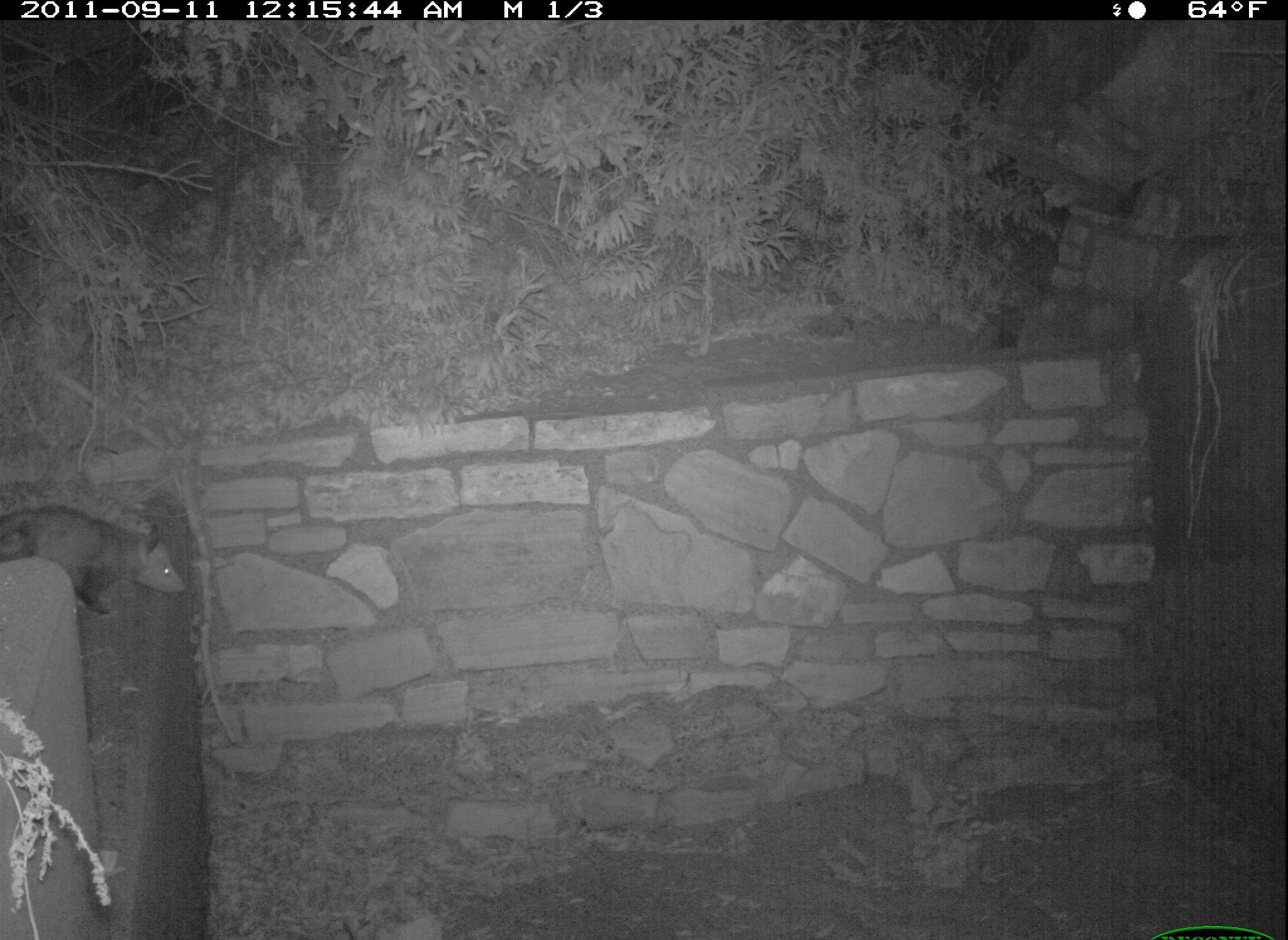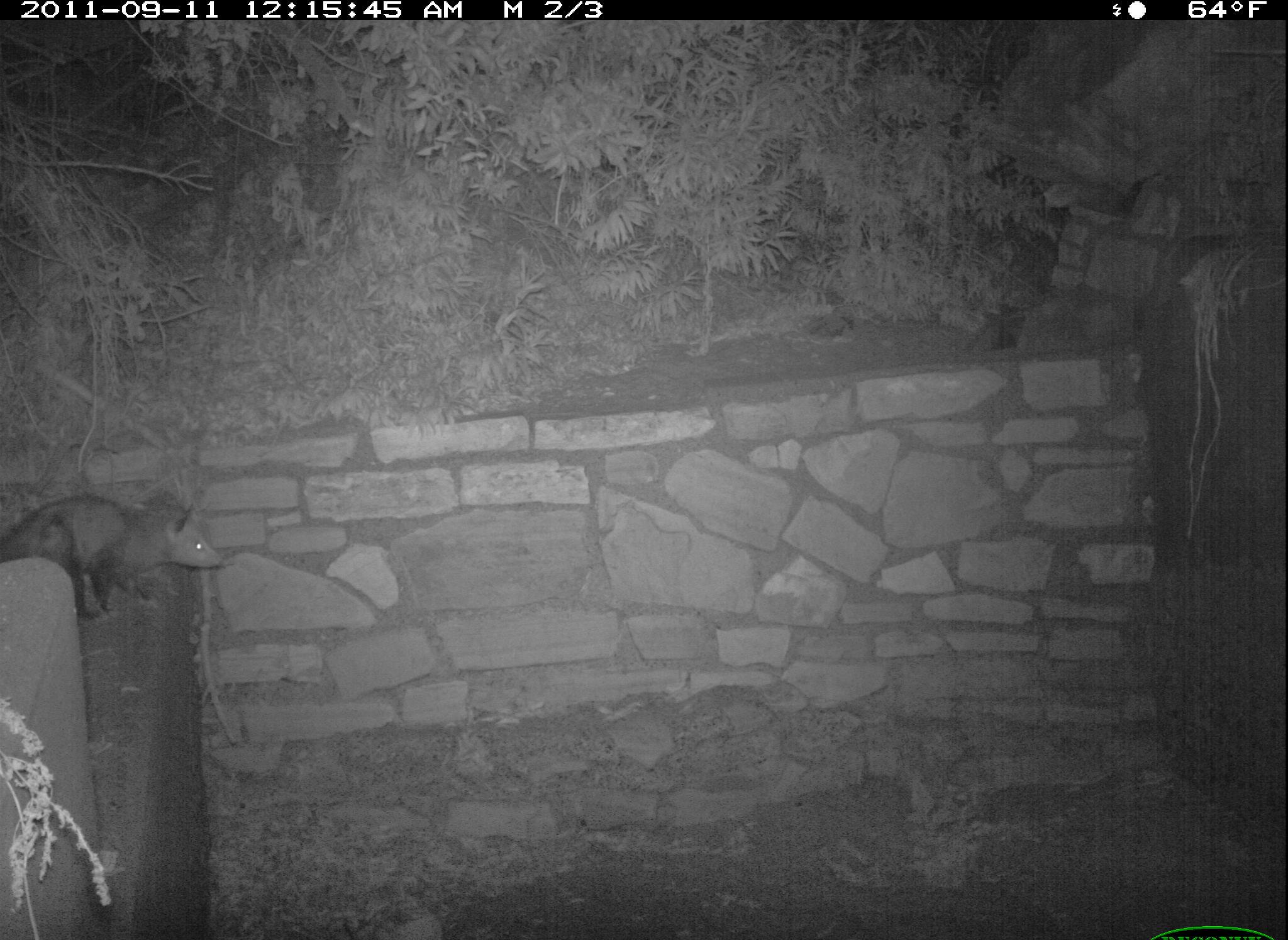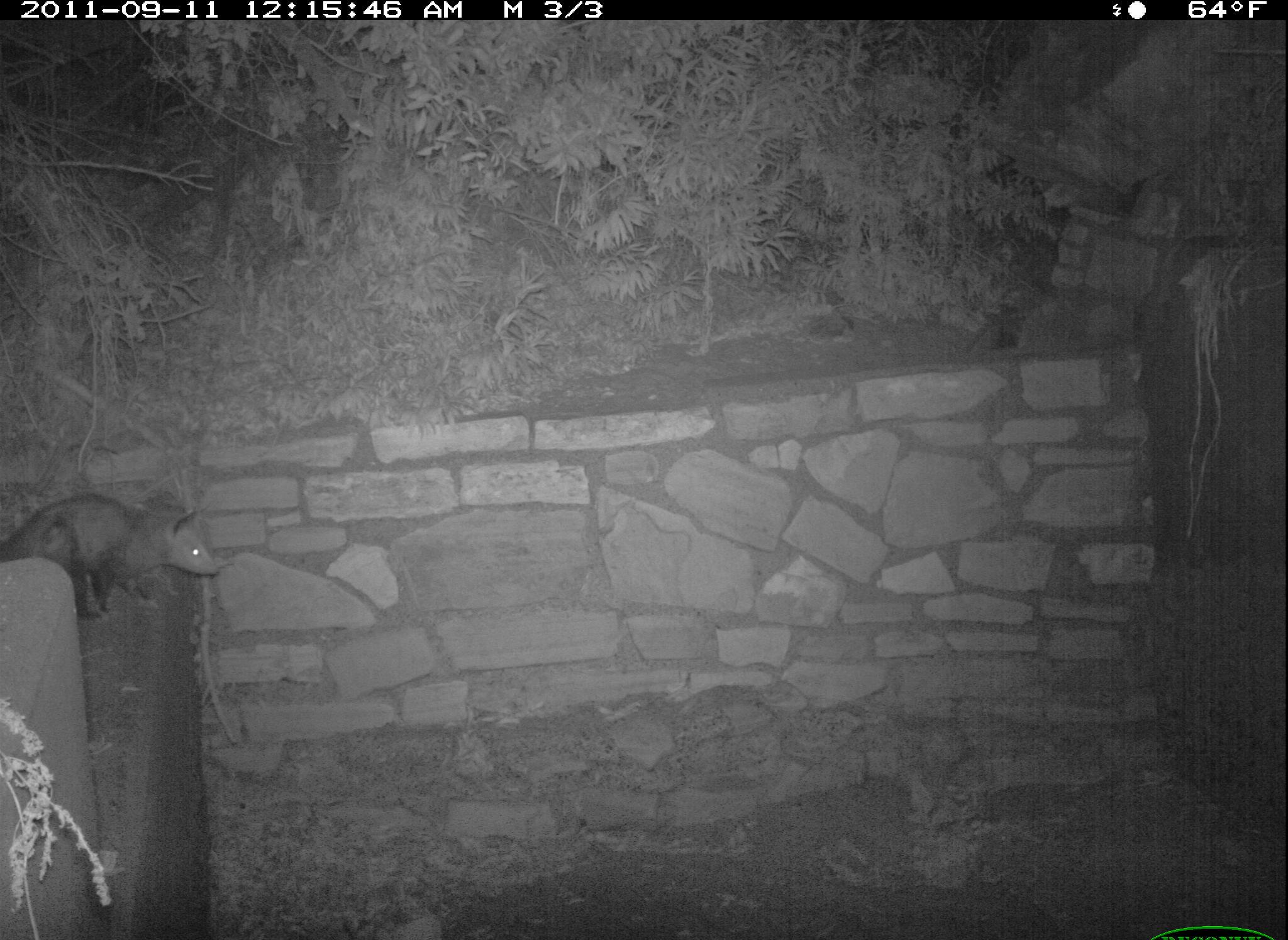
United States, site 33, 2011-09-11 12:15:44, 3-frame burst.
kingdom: Animalia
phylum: Chordata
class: Mammalia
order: Didelphimorphia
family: Didelphidae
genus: Didelphis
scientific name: Didelphis virginiana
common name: virginia opossum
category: opossum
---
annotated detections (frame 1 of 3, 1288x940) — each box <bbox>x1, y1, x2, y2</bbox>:
opossum: <bbox>0, 499, 198, 622</bbox>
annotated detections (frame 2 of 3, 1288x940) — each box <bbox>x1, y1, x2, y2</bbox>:
opossum: <bbox>3, 483, 235, 615</bbox>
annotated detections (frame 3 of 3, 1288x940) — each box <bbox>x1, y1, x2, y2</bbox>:
opossum: <bbox>2, 494, 227, 628</bbox>